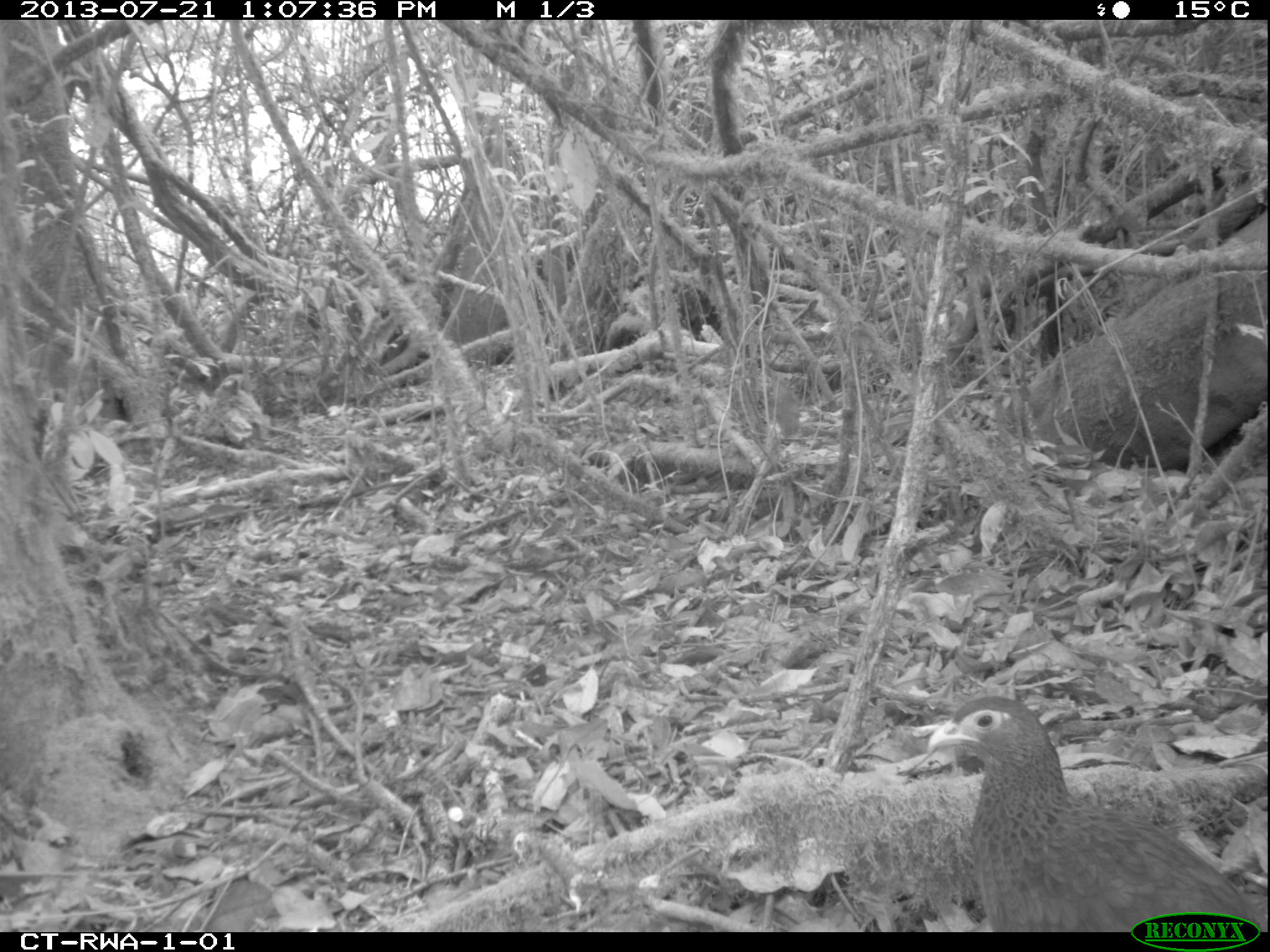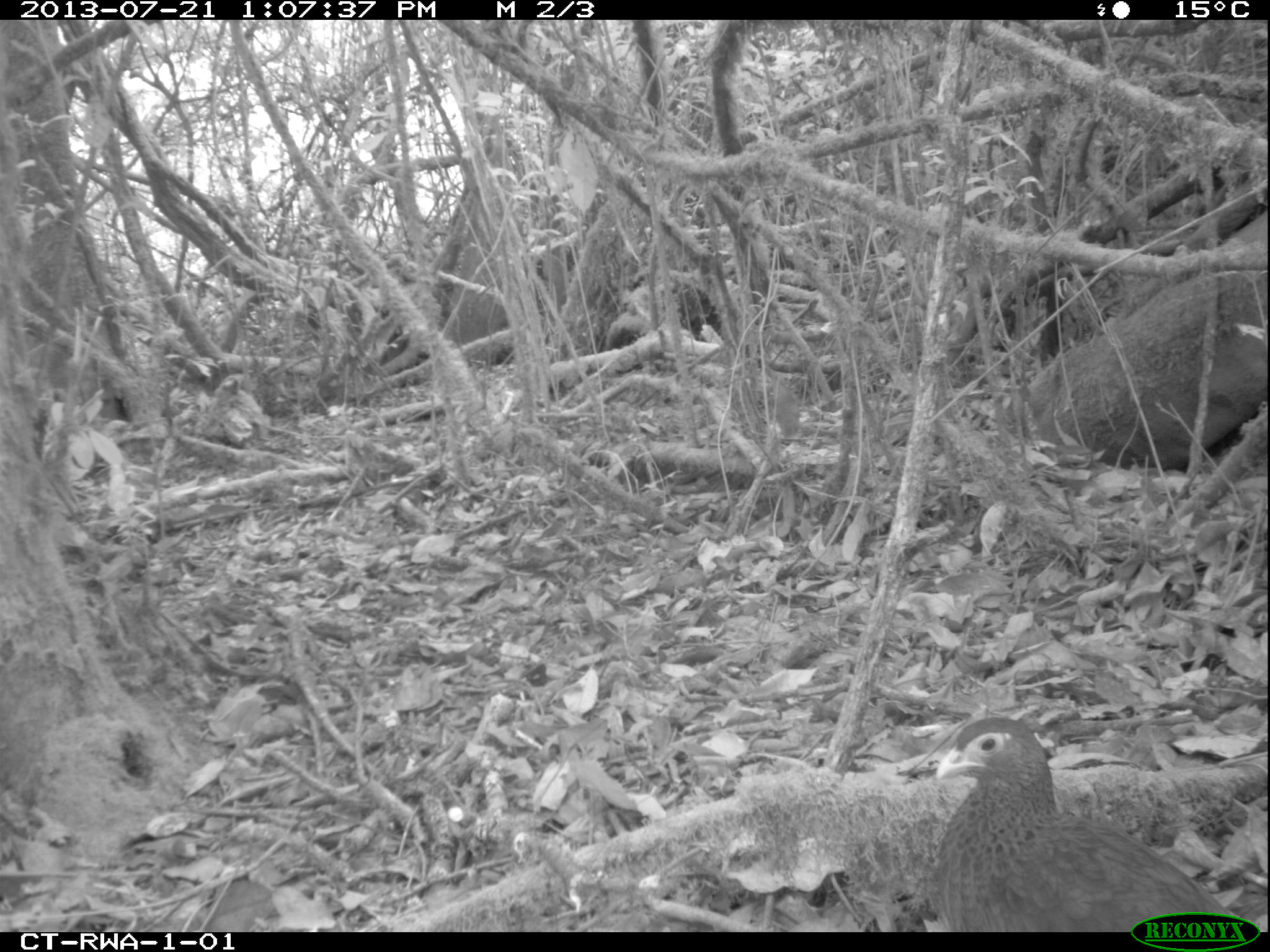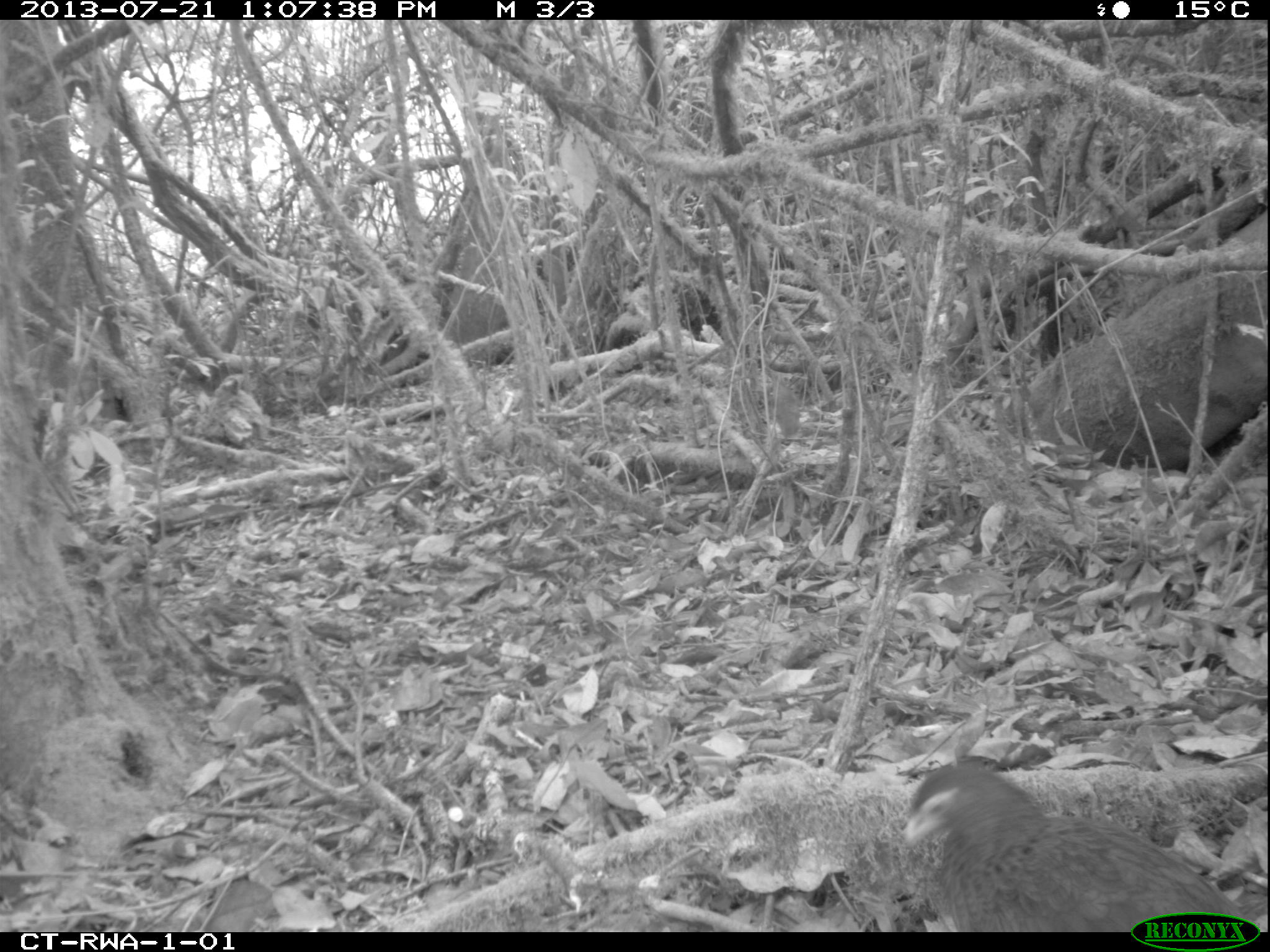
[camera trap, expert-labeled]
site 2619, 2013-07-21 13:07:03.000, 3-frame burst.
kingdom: Animalia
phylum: Chordata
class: Aves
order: Galliformes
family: Phasianidae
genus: Pternistis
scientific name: Pternistis nobilis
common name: handsome francolin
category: francolinus nobilis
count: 1